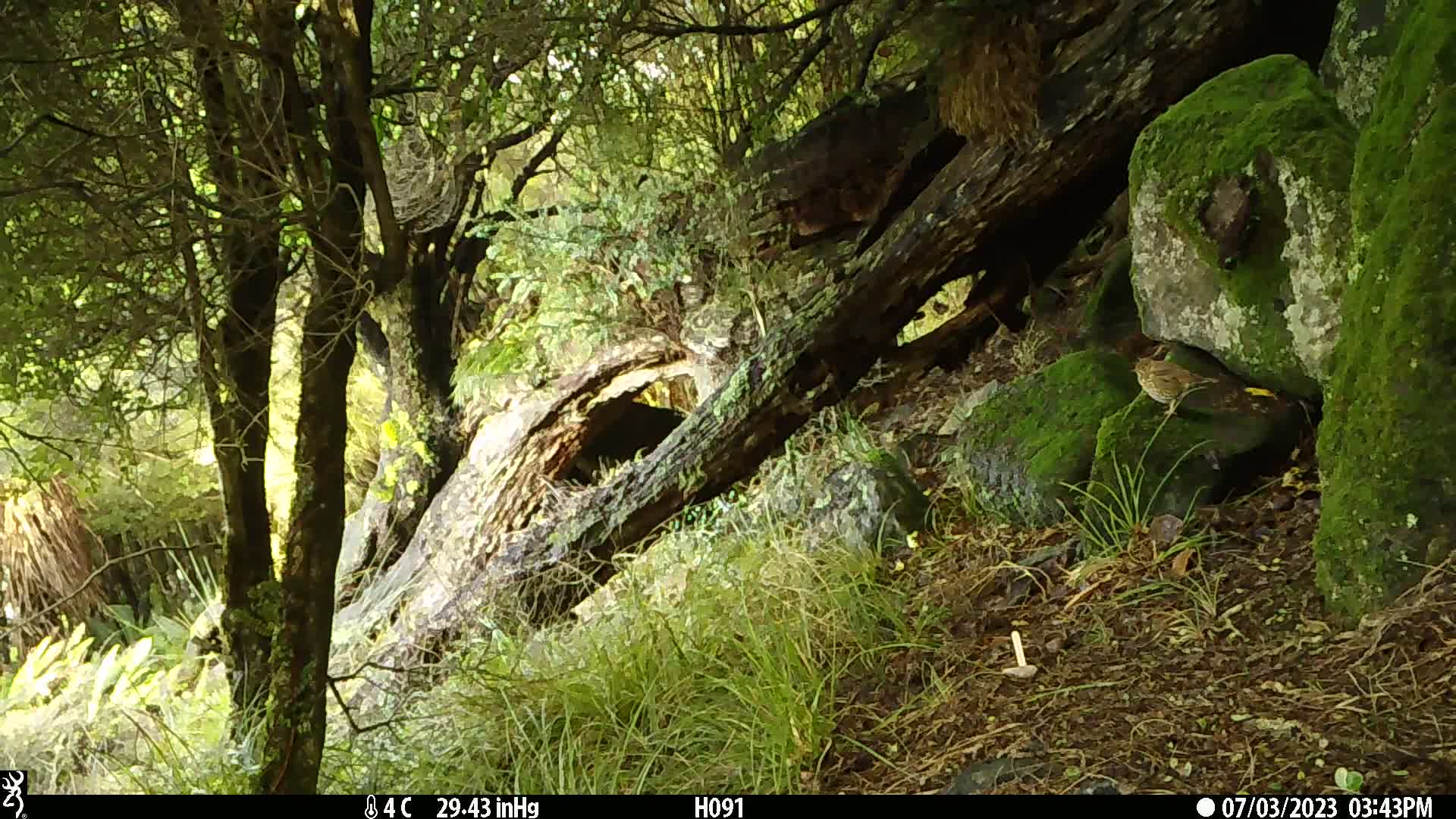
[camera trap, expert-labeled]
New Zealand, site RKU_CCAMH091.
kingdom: Animalia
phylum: Chordata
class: Aves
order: Passeriformes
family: Turdidae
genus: Turdus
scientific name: Turdus philomelos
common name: song thrush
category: thrush